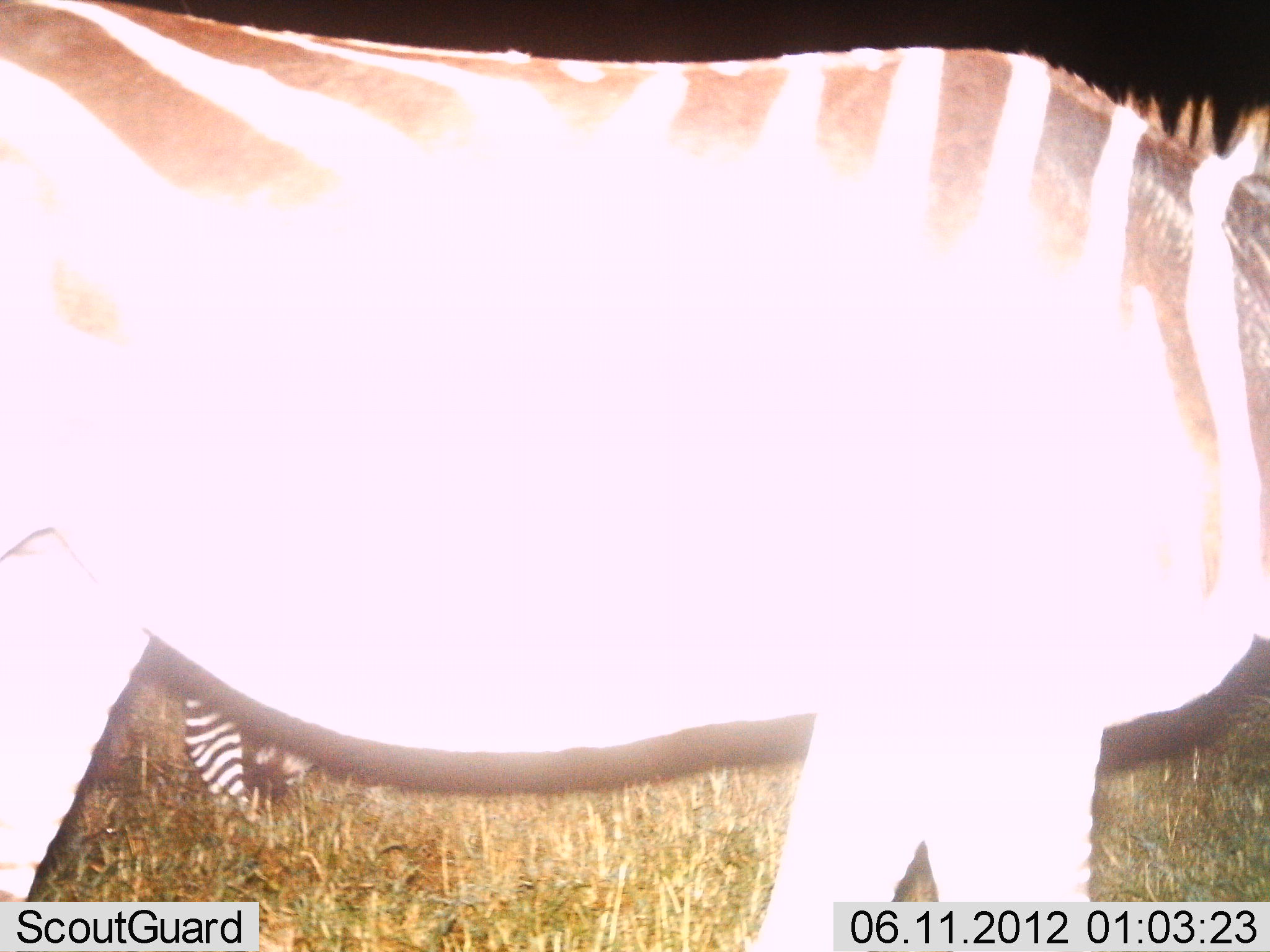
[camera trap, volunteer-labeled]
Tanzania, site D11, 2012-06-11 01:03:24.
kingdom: Animalia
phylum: Chordata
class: Mammalia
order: Perissodactyla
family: Equidae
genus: Equus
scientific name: Equus quagga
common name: plains zebra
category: zebra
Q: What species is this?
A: Zebra (plains zebra) (Equus quagga).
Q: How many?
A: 2.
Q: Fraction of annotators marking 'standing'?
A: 100%.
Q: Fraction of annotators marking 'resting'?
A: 0%.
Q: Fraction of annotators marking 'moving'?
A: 0%.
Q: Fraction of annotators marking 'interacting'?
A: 0%.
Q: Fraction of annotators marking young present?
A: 0%.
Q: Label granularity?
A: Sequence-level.